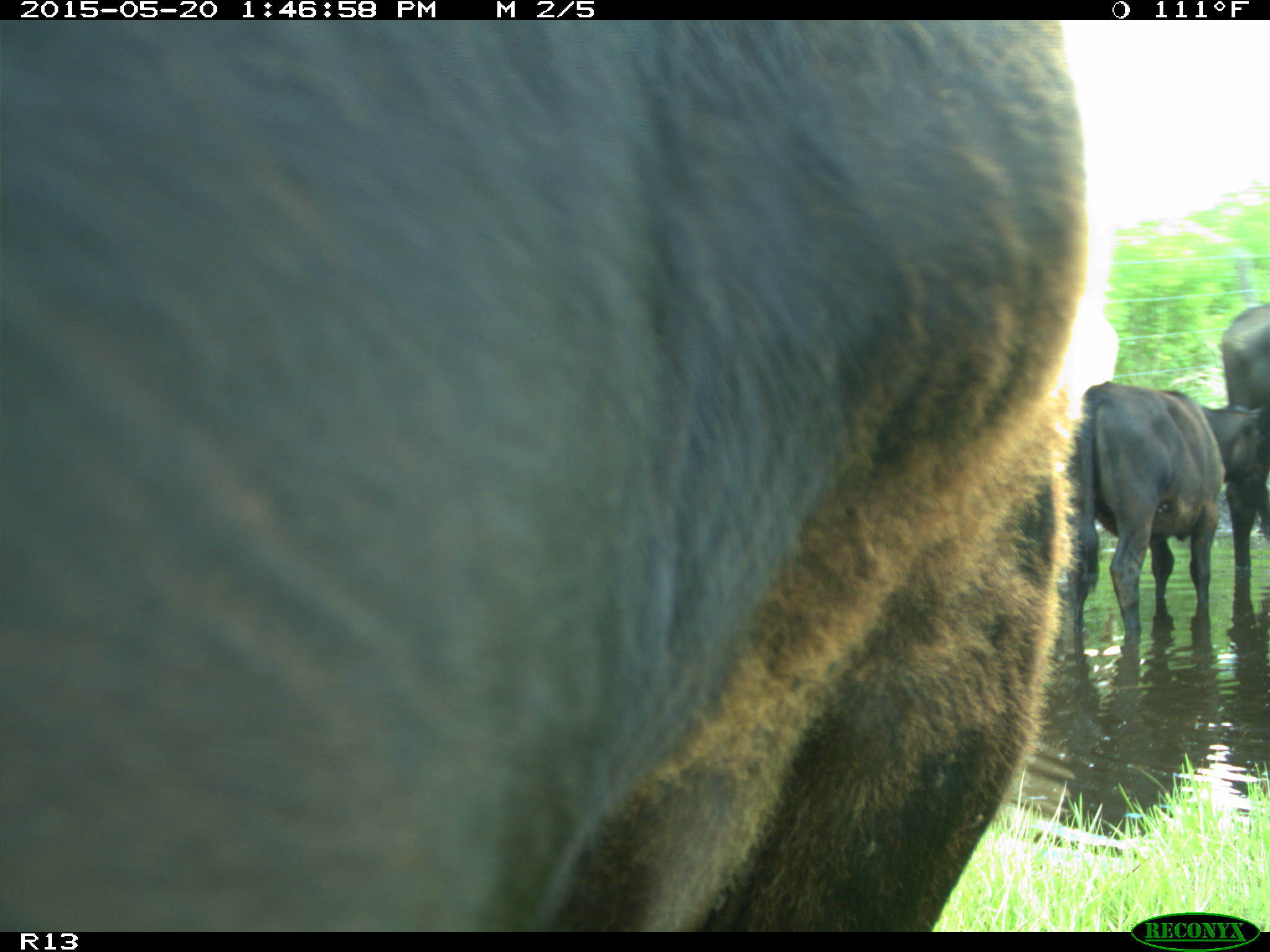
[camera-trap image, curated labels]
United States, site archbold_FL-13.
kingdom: Animalia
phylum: Chordata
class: Mammalia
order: Artiodactyla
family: Bovidae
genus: Bos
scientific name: Bos taurus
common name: domestic cow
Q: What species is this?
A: Bos taurus (domestic cow).